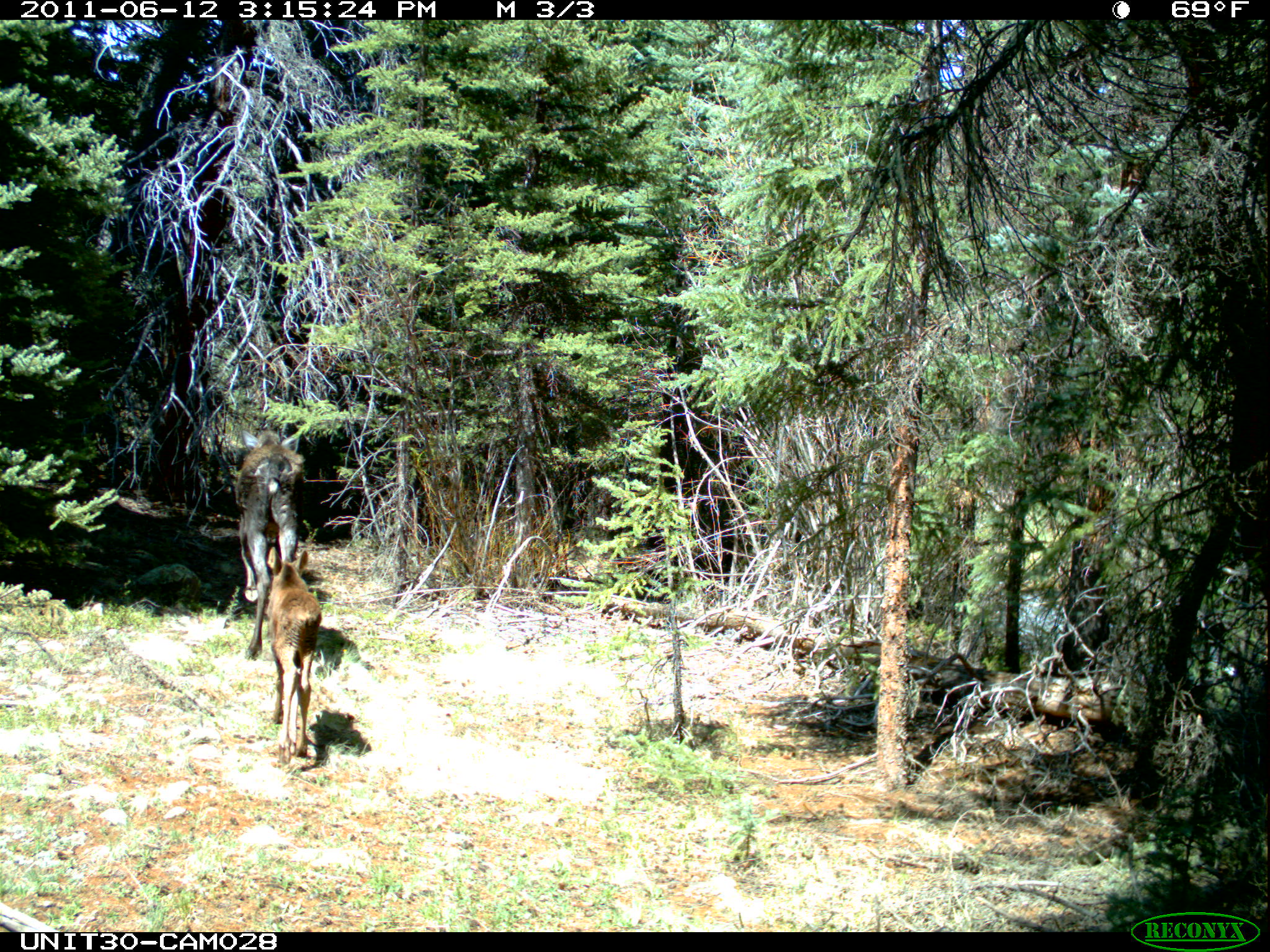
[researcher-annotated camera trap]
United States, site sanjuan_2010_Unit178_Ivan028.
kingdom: Animalia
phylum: Chordata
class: Mammalia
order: Artiodactyla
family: Cervidae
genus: Alces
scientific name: Alces alces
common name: moose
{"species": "Alces alces (moose)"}